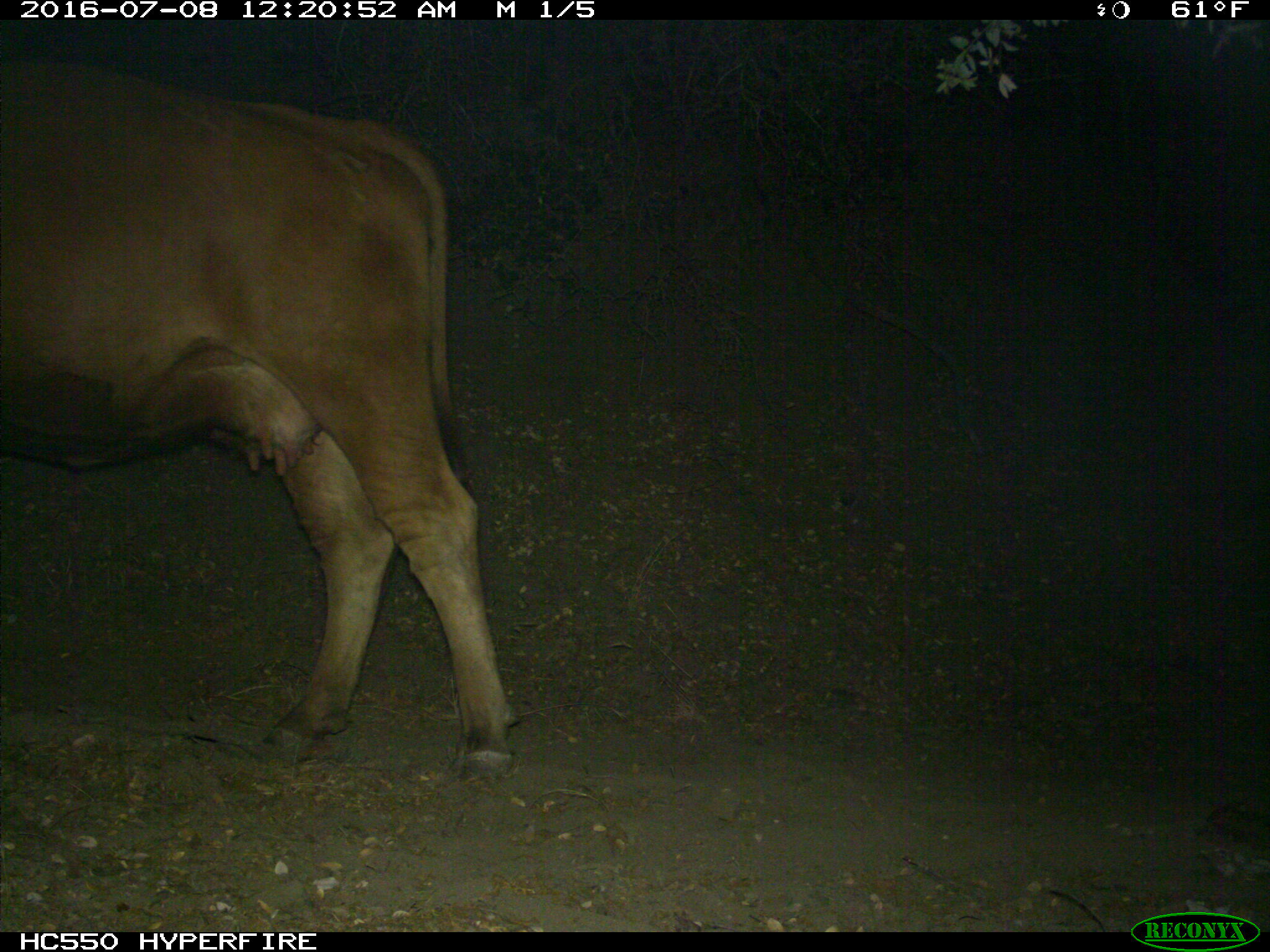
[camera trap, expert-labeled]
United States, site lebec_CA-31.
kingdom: Animalia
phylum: Chordata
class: Mammalia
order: Artiodactyla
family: Bovidae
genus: Bos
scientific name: Bos taurus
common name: domestic cow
Bos taurus (domestic cow).